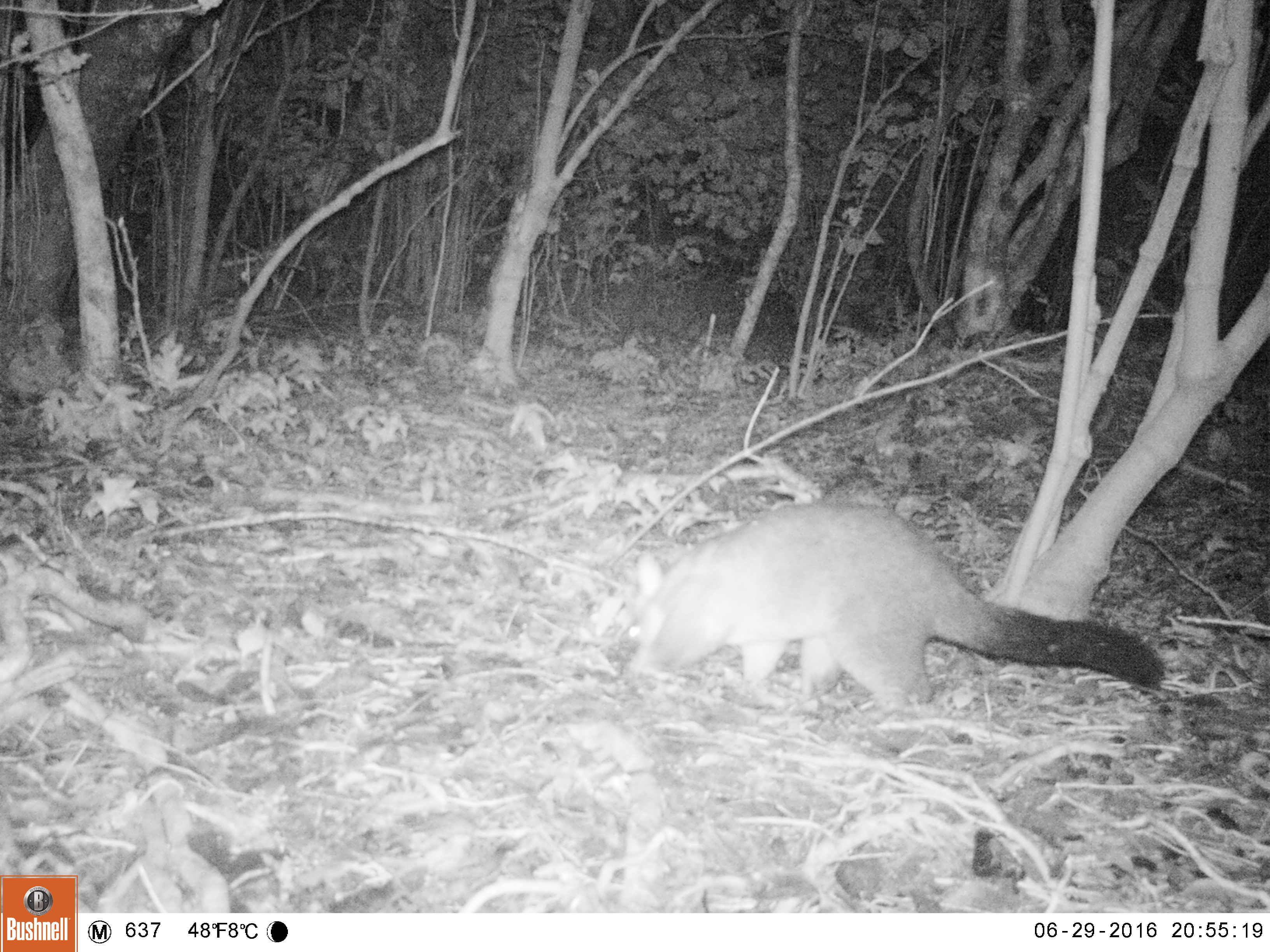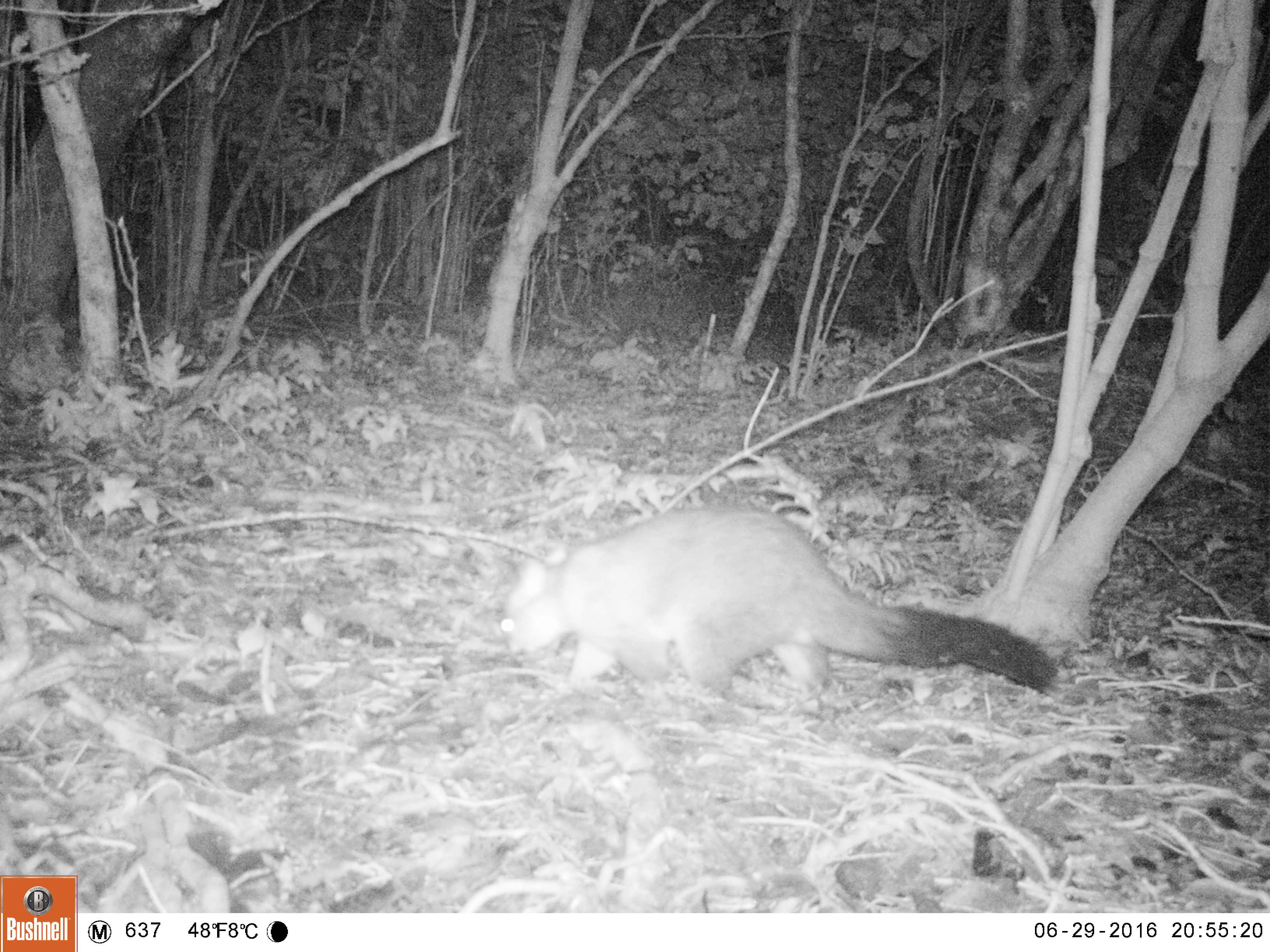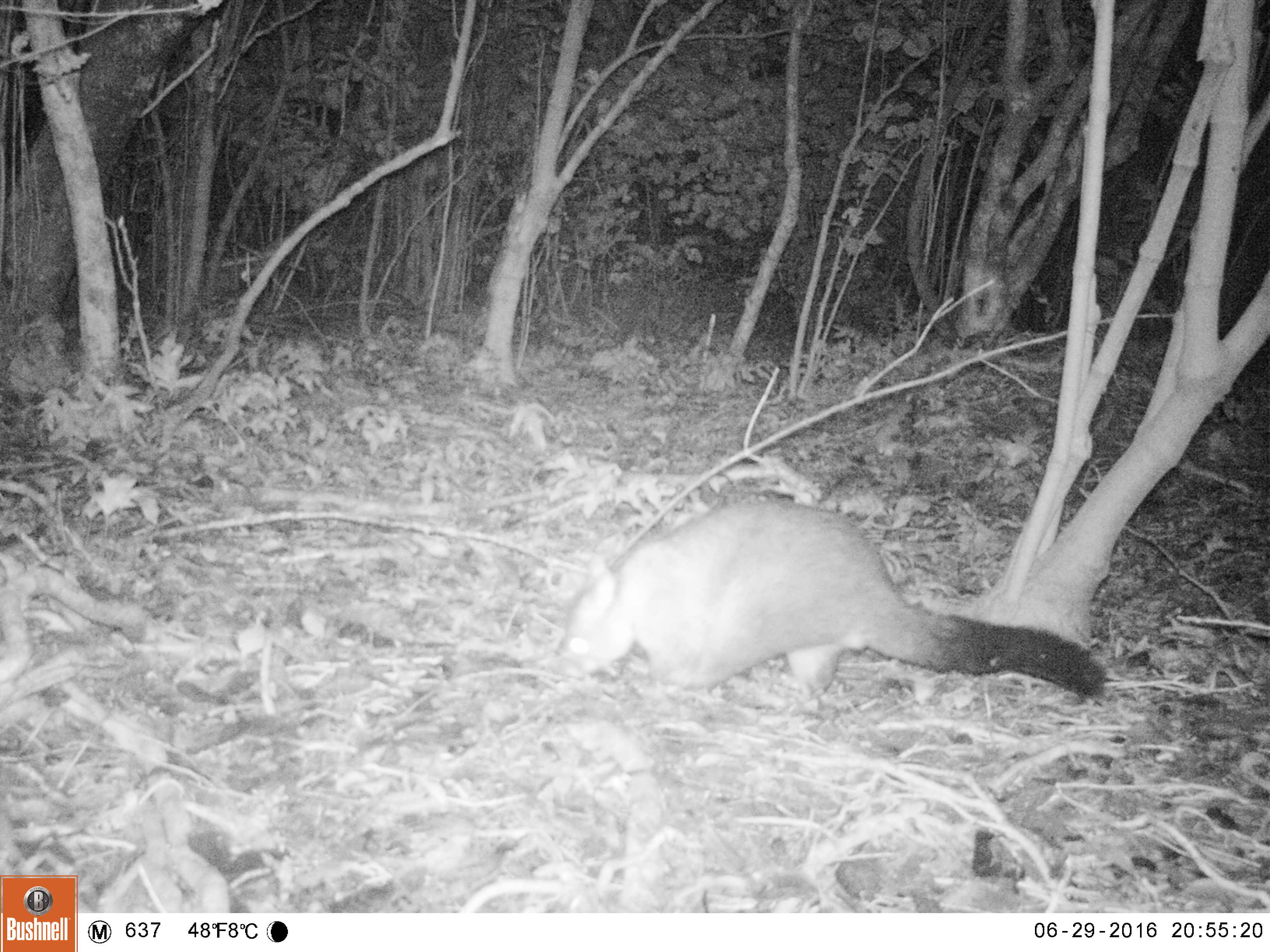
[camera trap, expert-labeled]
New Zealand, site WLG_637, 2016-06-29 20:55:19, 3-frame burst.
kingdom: Animalia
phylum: Chordata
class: Mammalia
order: Diprotodontia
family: Phalangeridae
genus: Trichosurus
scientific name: Trichosurus vulpecula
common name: common brushtail possum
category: possum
Possum (common brushtail possum) (Trichosurus vulpecula).